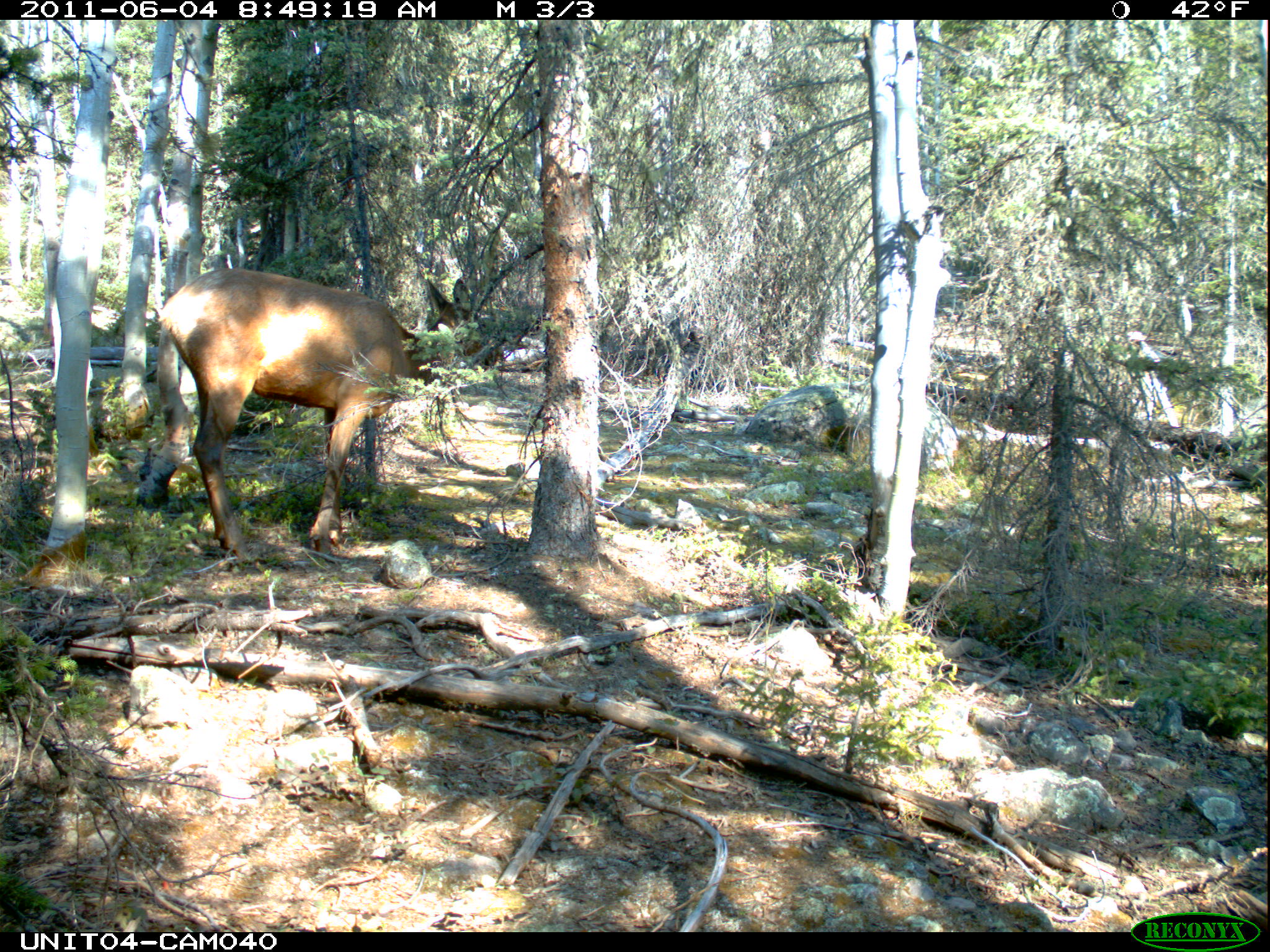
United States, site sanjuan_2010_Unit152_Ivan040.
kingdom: Animalia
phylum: Chordata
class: Mammalia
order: Artiodactyla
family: Cervidae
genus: Cervus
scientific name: Cervus elaphus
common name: red deer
Cervus elaphus (red deer).